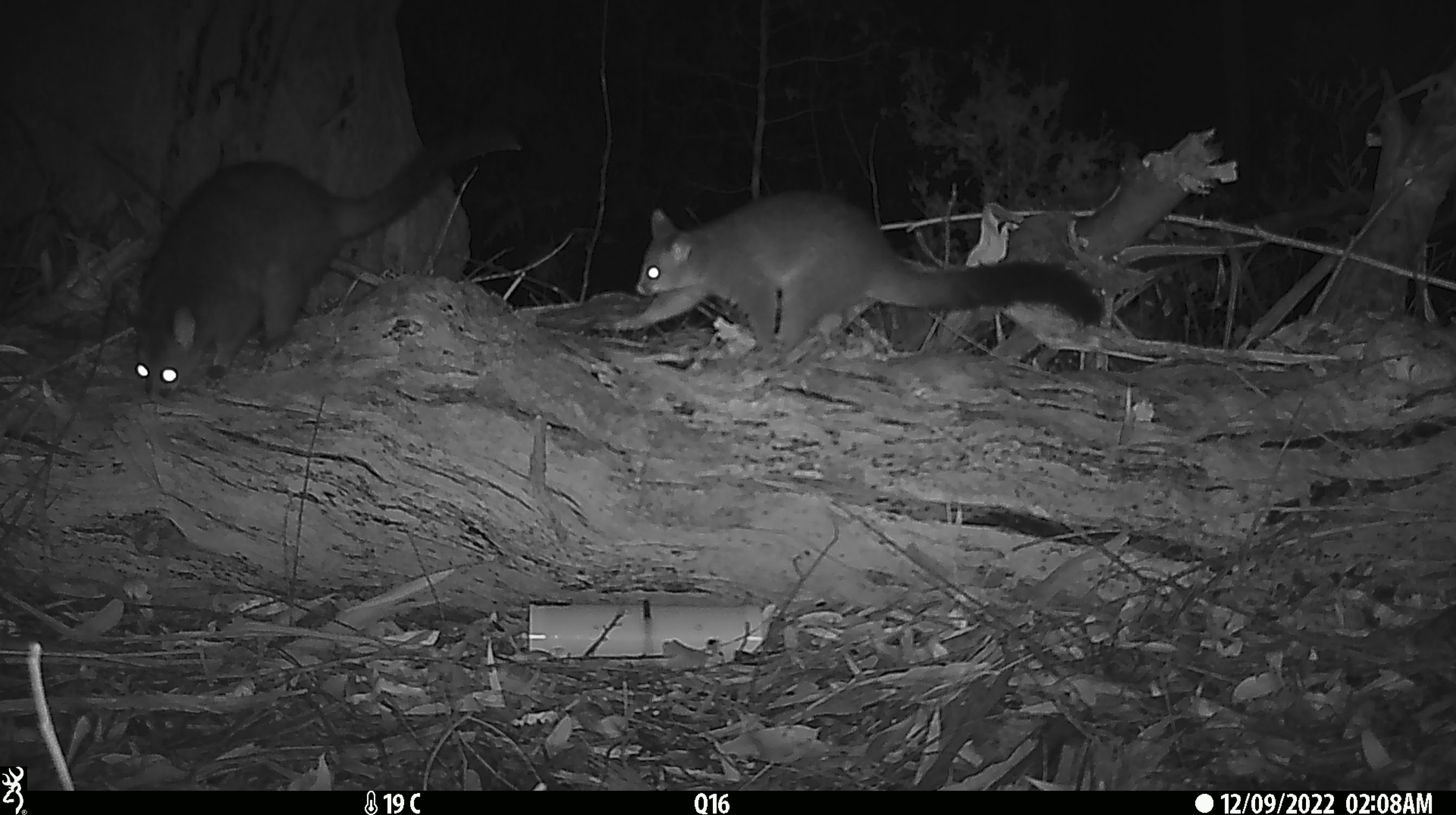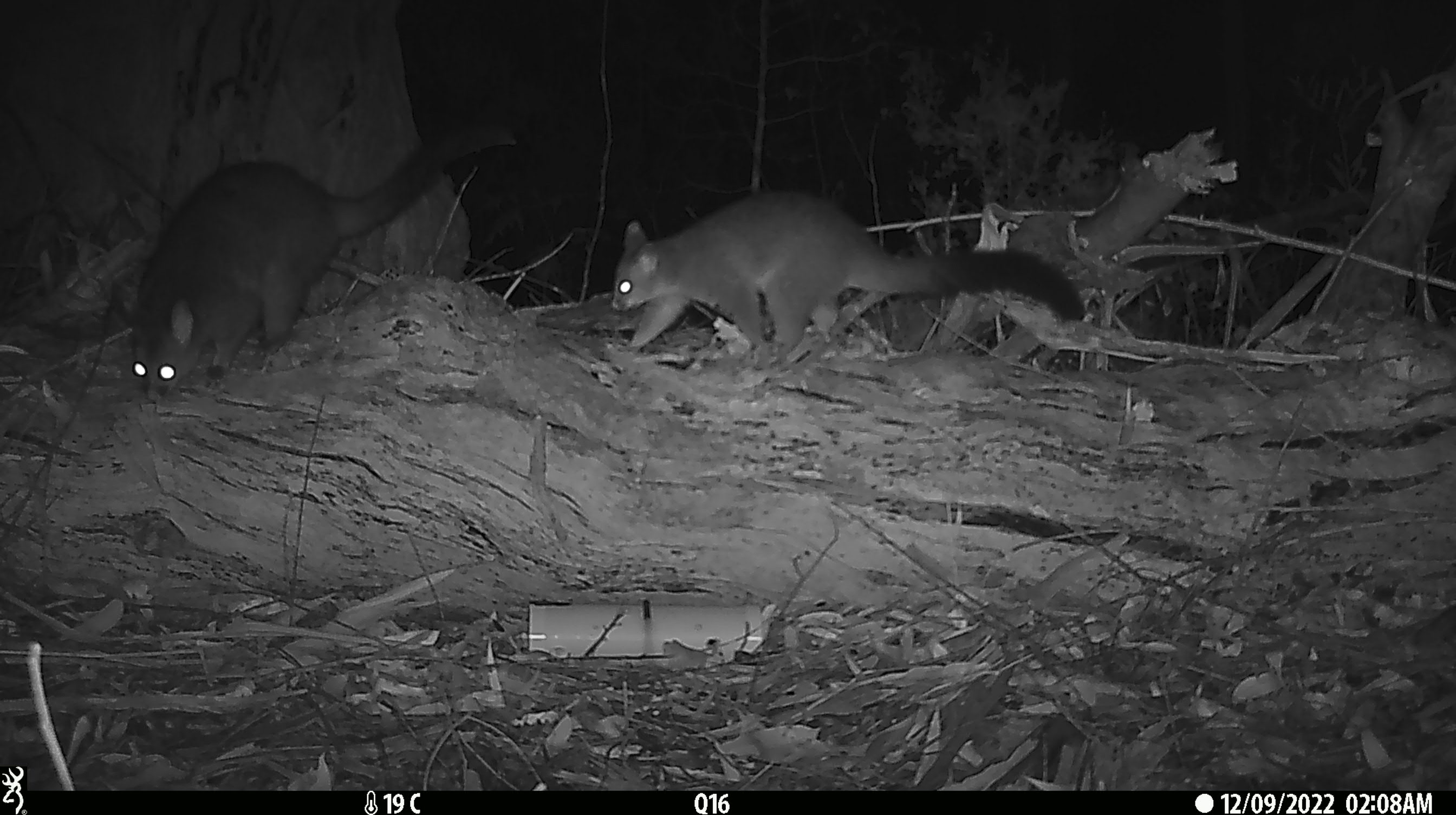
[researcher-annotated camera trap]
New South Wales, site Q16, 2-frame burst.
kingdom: Animalia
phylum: Chordata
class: Mammalia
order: Diprotodontia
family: Phalangeridae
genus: Trichosurus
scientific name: Trichosurus vulpecula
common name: common brushtail possum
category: possum